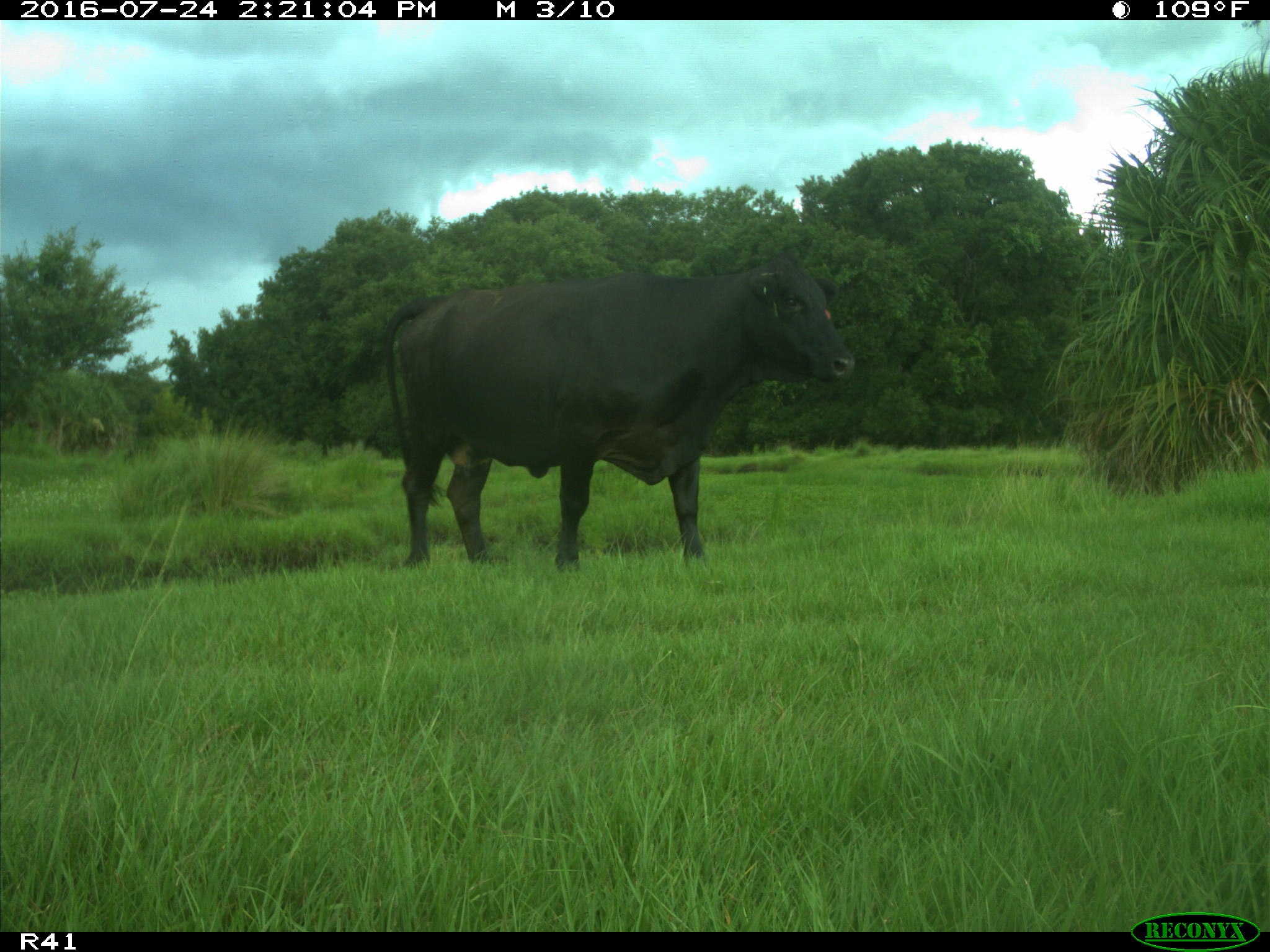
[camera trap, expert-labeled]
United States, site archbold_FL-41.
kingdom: Animalia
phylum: Chordata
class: Mammalia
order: Artiodactyla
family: Bovidae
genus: Bos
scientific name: Bos taurus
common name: domestic cow